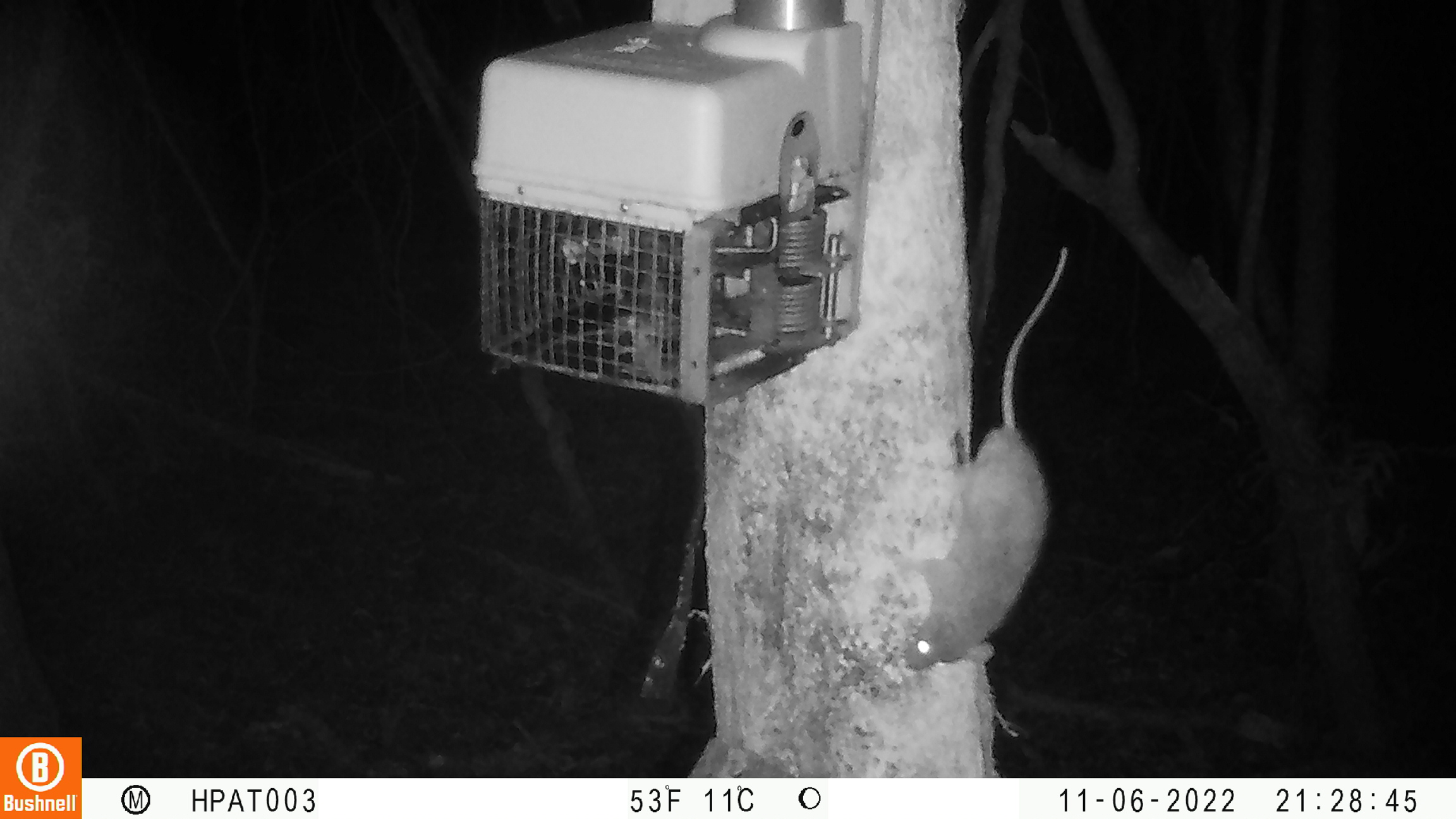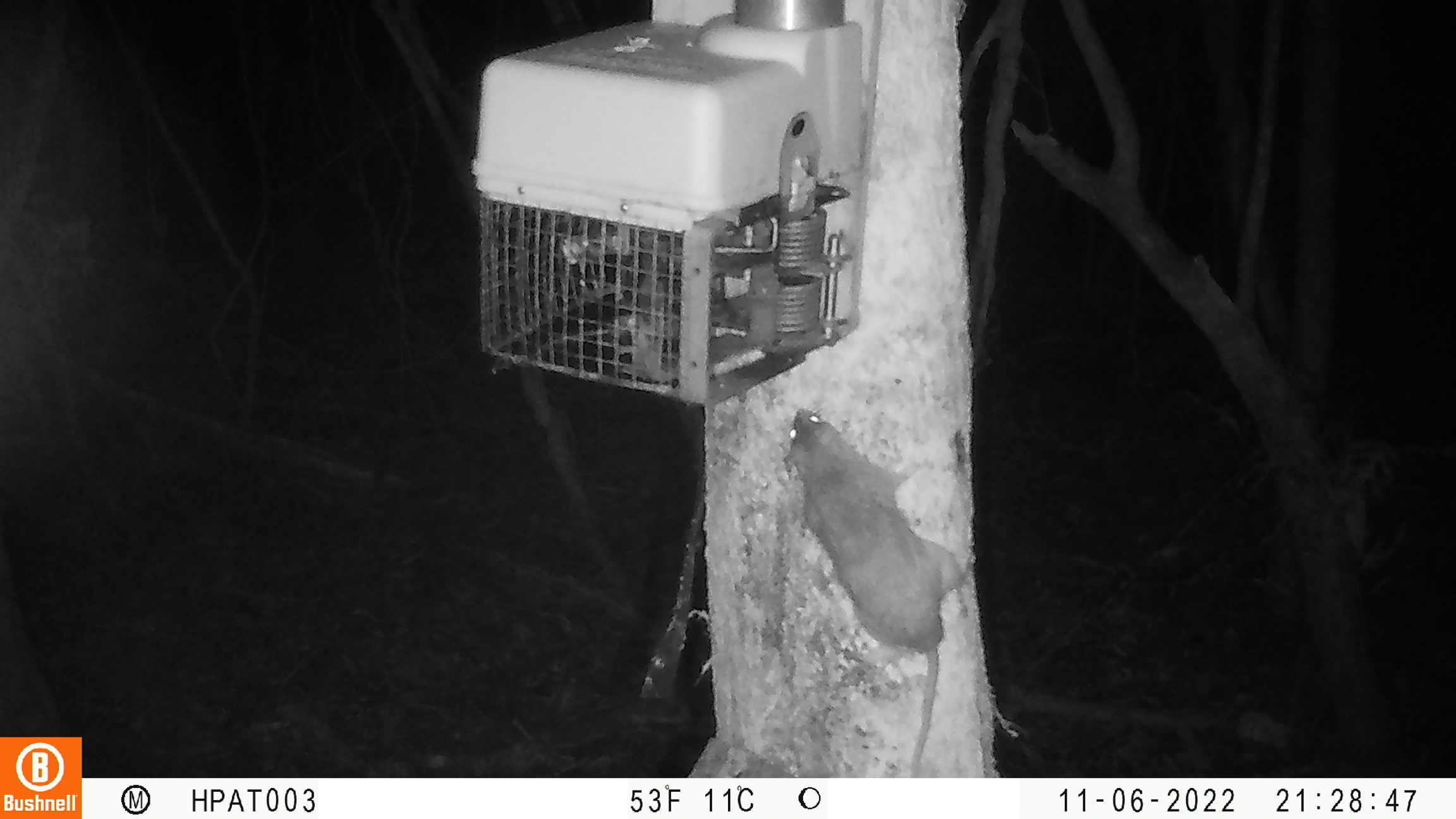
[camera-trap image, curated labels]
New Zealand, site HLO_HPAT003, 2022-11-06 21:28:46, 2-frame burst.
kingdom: Animalia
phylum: Chordata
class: Mammalia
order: Rodentia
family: Muridae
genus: Rattus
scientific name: Rattus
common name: rat